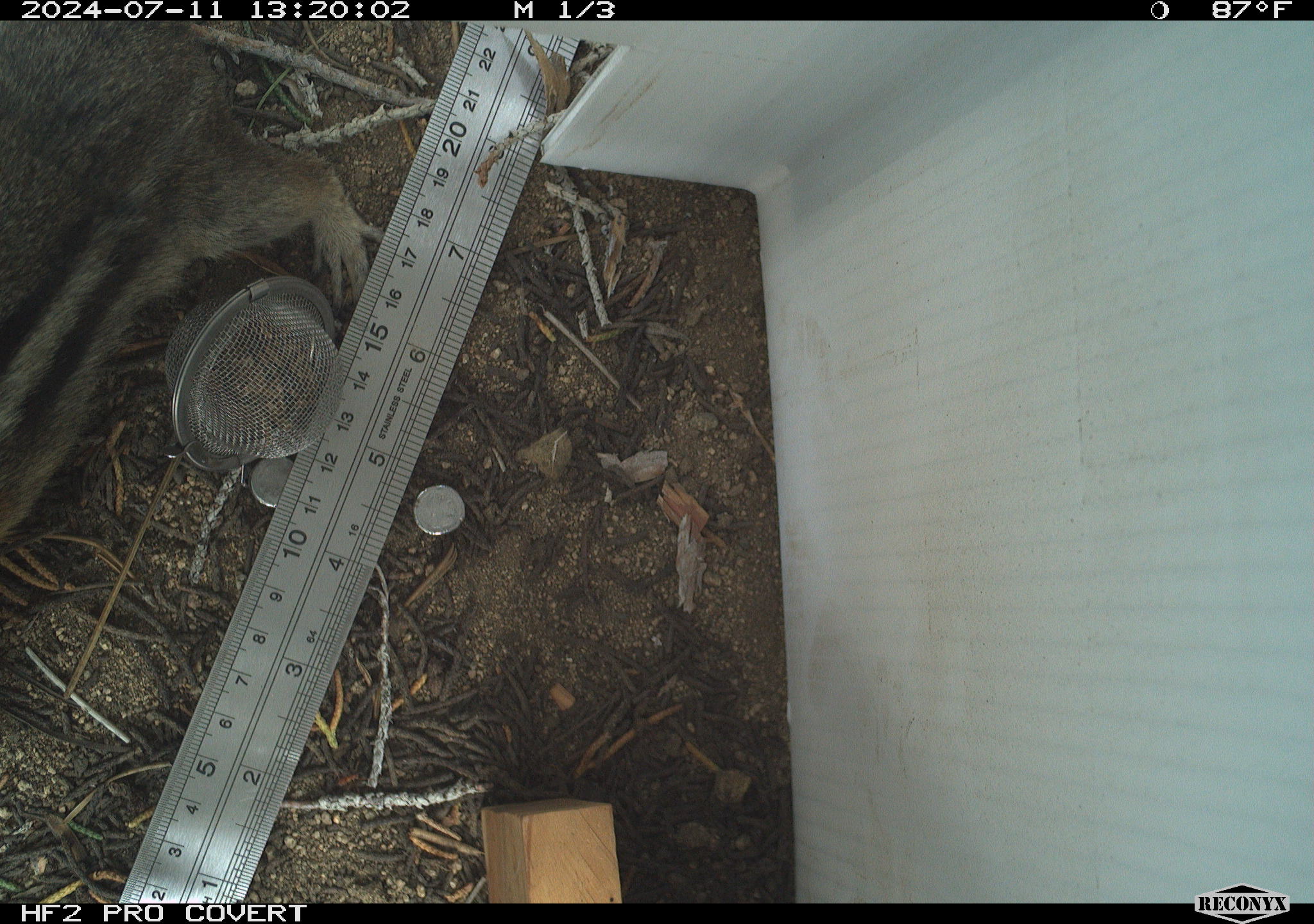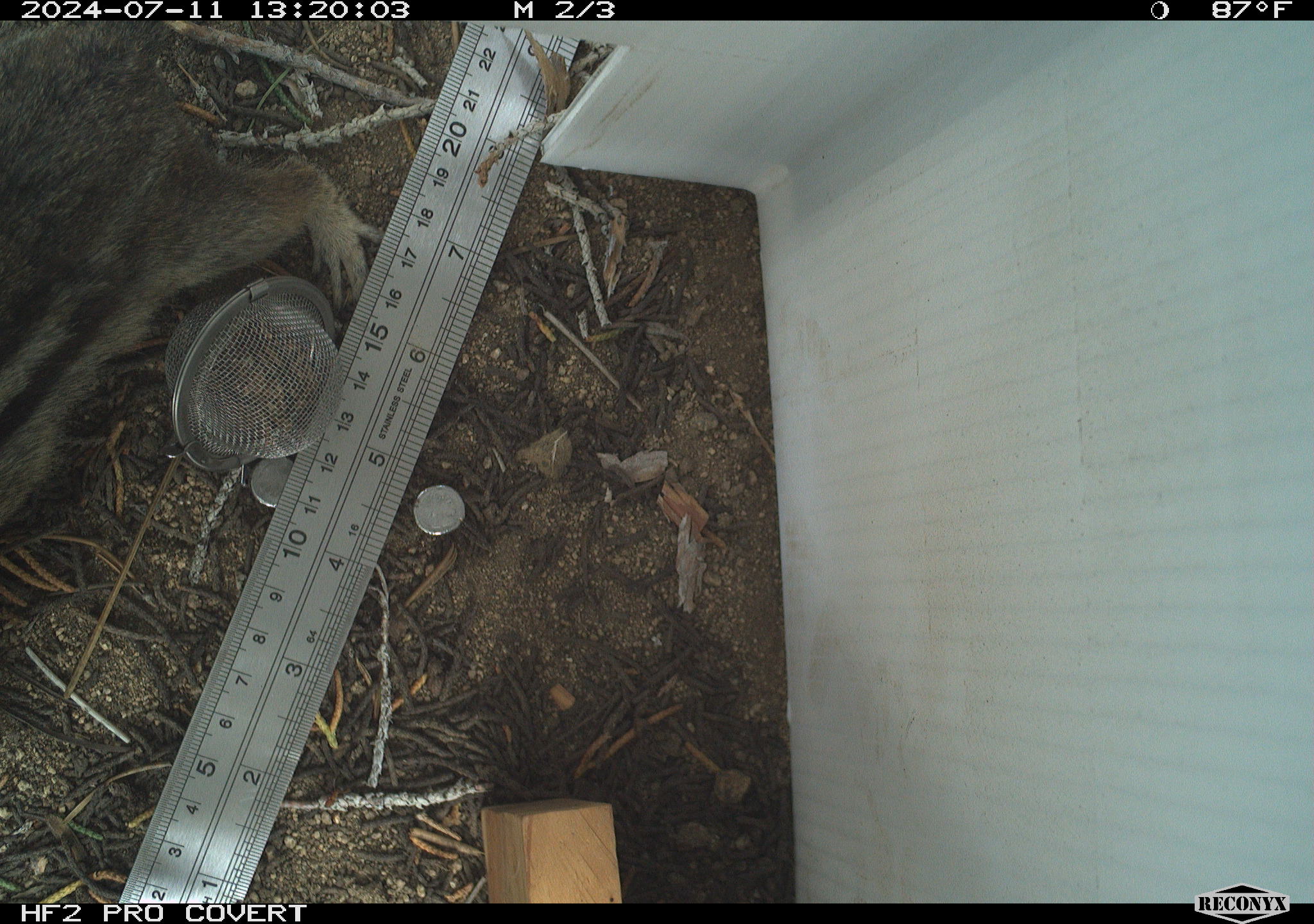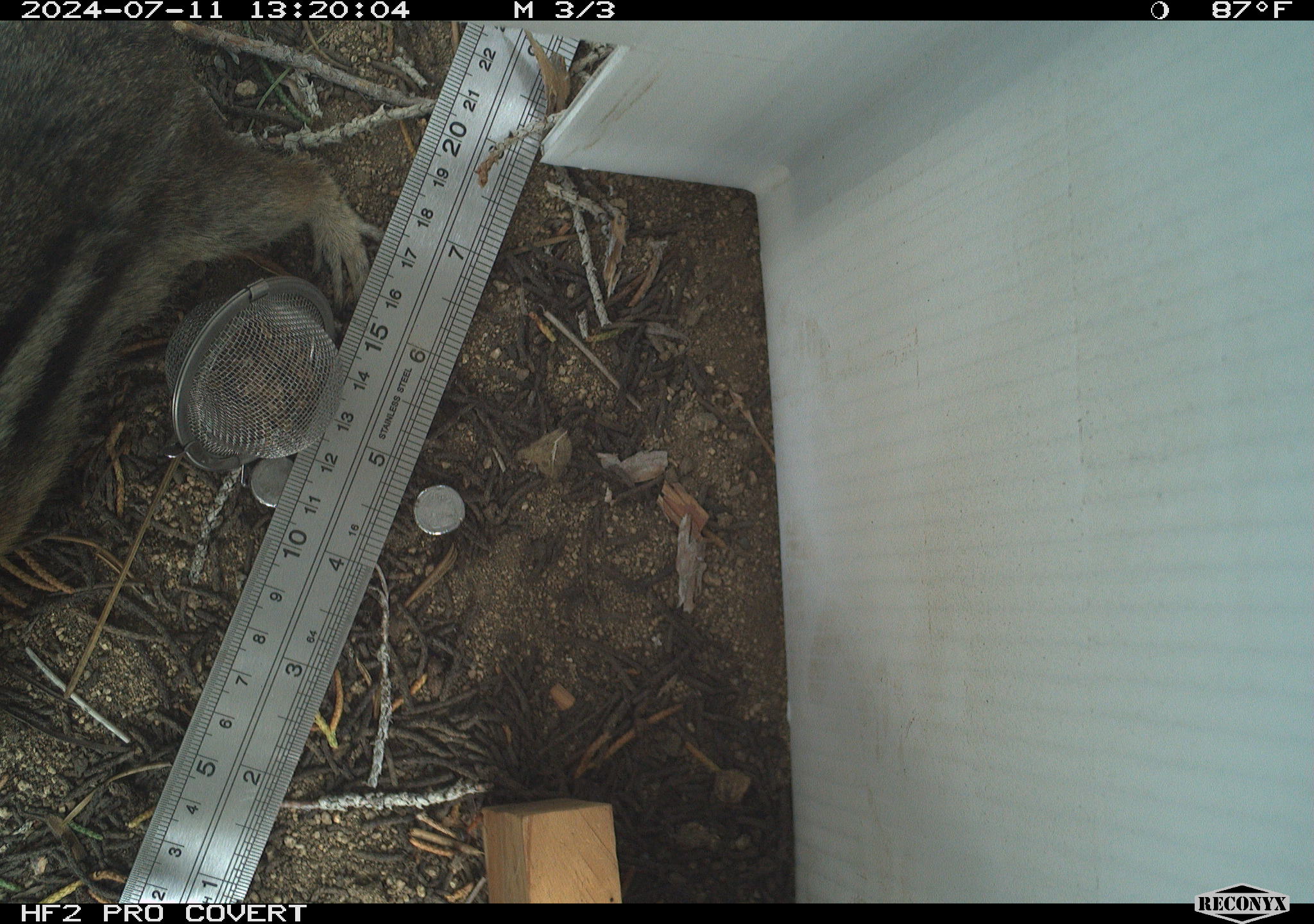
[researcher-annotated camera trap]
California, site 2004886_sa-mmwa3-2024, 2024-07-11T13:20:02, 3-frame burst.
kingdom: Animalia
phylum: Chordata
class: Mammalia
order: Rodentia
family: Sciuridae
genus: Callospermophilus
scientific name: Callospermophilus lateralis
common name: golden mantled ground squirrel